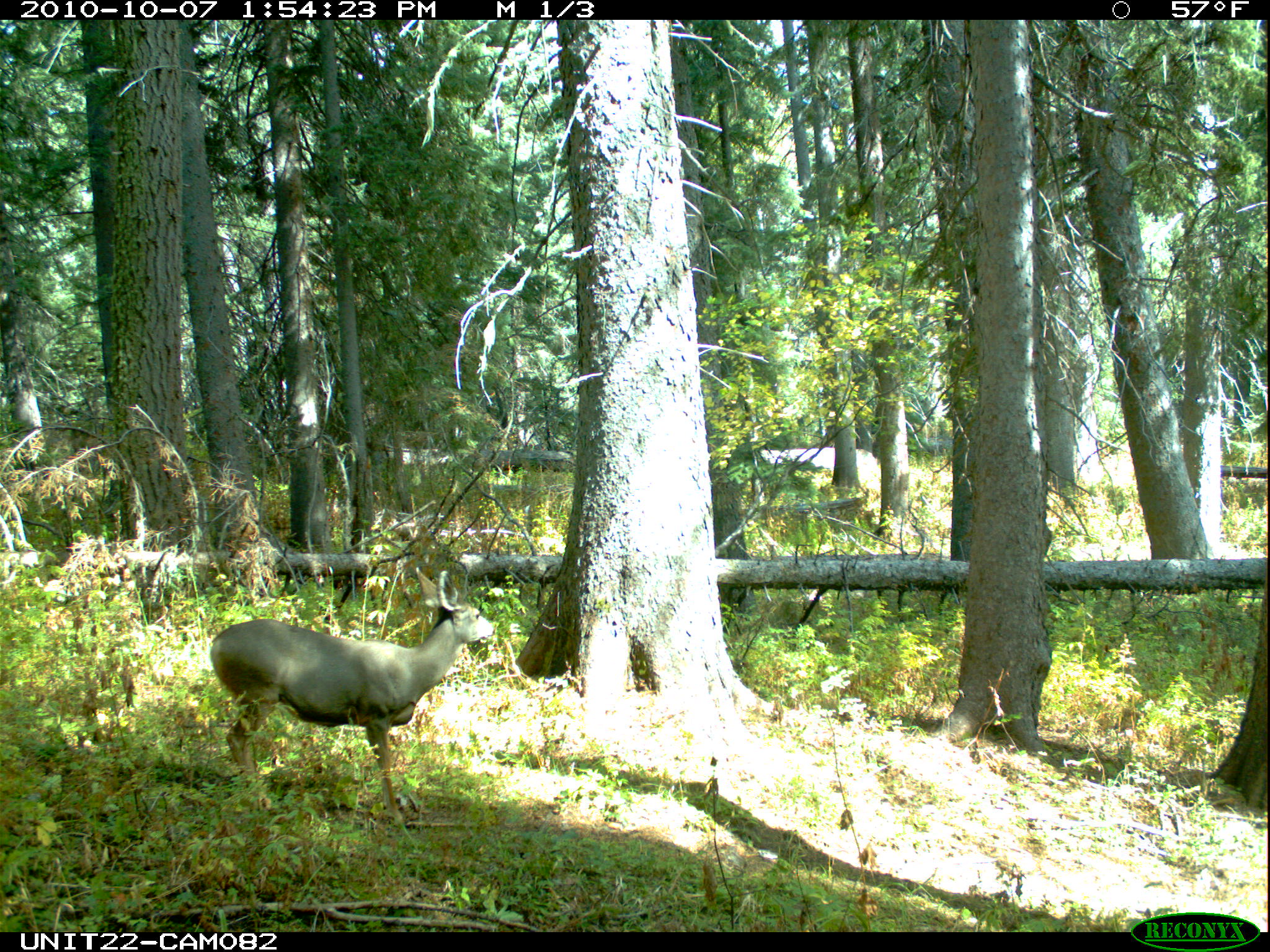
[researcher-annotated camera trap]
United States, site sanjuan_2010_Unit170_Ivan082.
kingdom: Animalia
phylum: Chordata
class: Mammalia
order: Artiodactyla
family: Cervidae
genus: Odocoileus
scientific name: Odocoileus hemionus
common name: mule deer